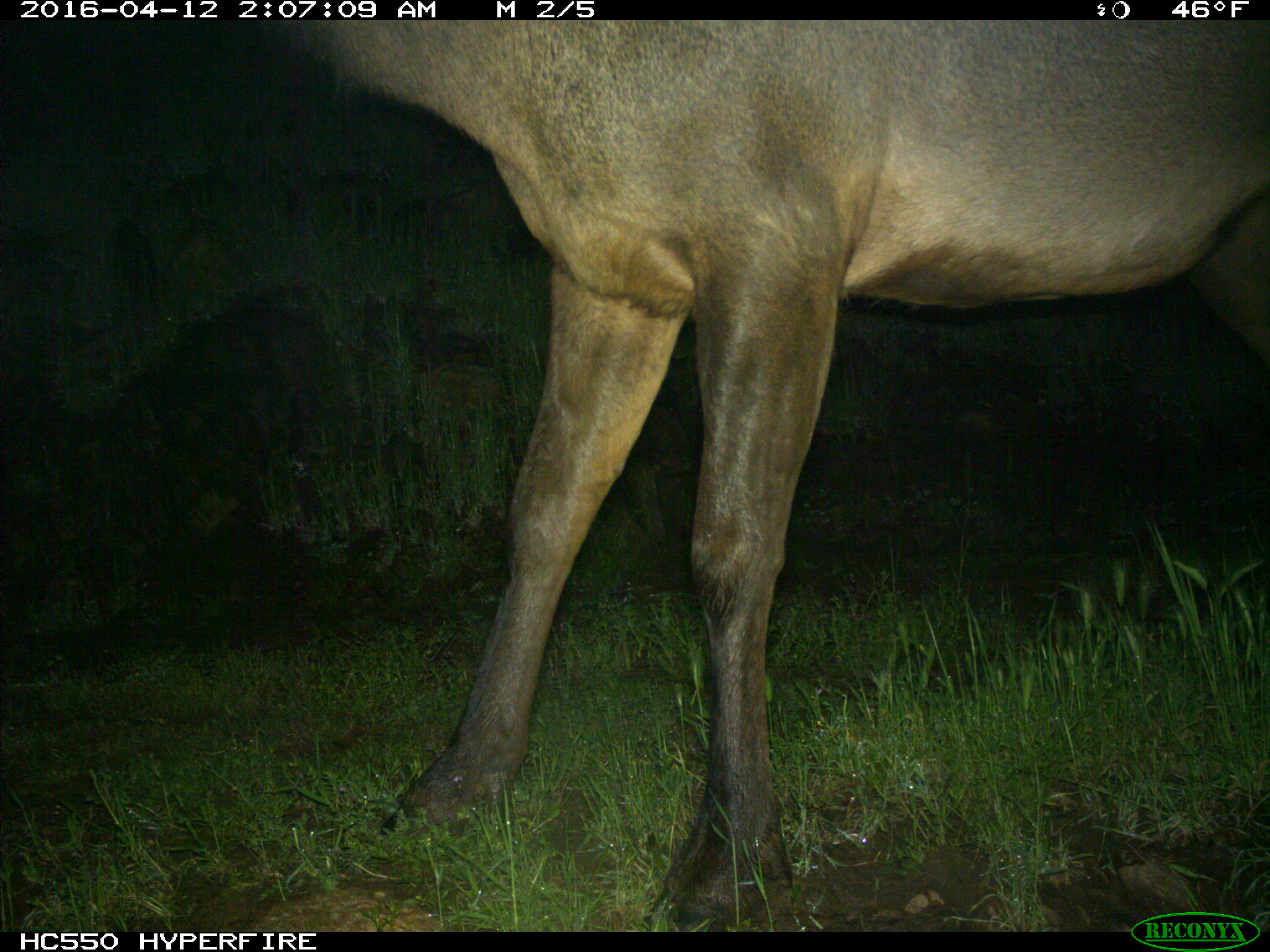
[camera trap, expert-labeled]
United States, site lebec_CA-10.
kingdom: Animalia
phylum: Chordata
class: Mammalia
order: Artiodactyla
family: Cervidae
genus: Cervus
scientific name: Cervus canadensis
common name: elk